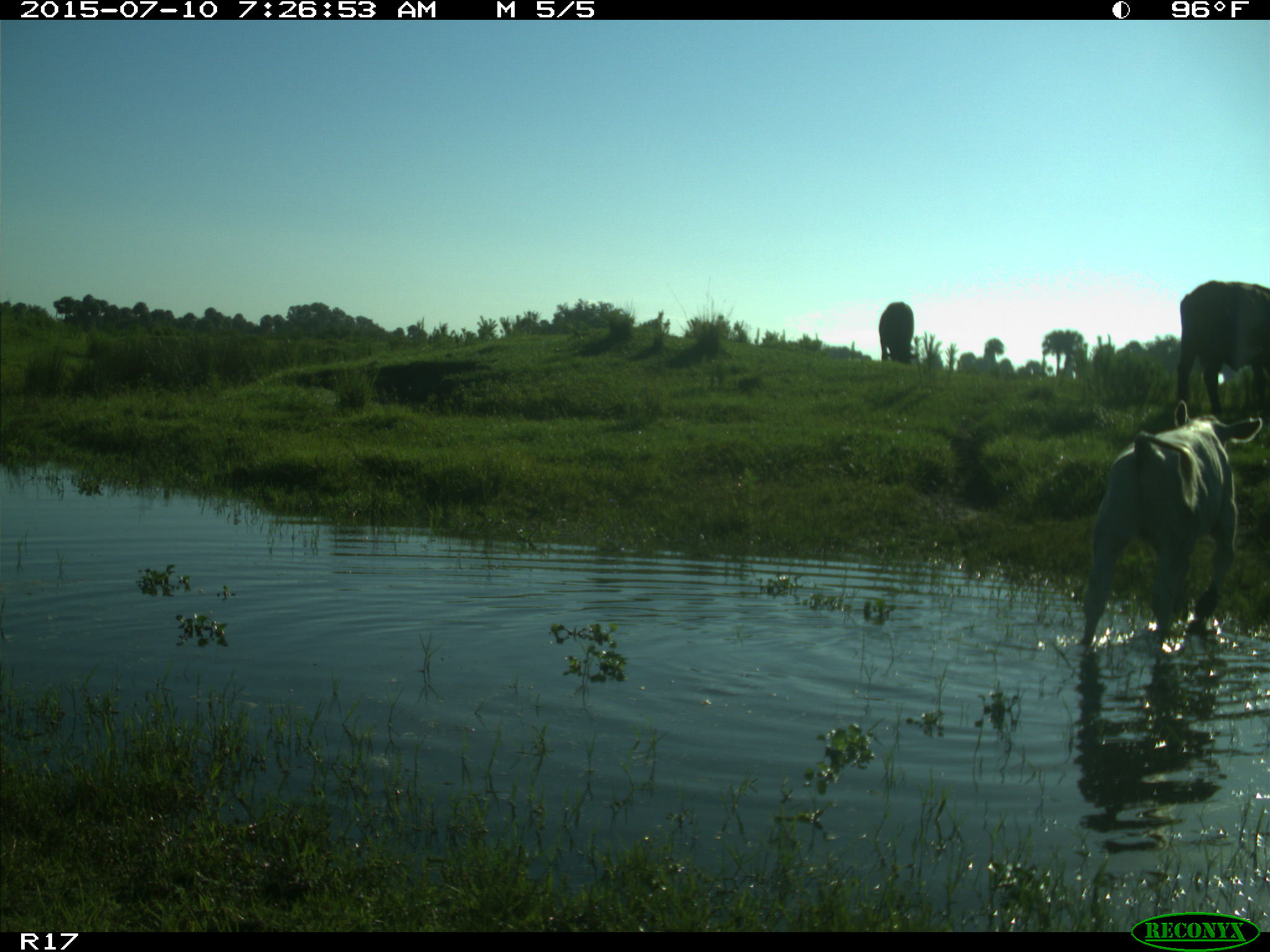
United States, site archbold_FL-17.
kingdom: Animalia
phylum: Chordata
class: Mammalia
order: Artiodactyla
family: Bovidae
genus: Bos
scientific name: Bos taurus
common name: domestic cow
Bos taurus (domestic cow).